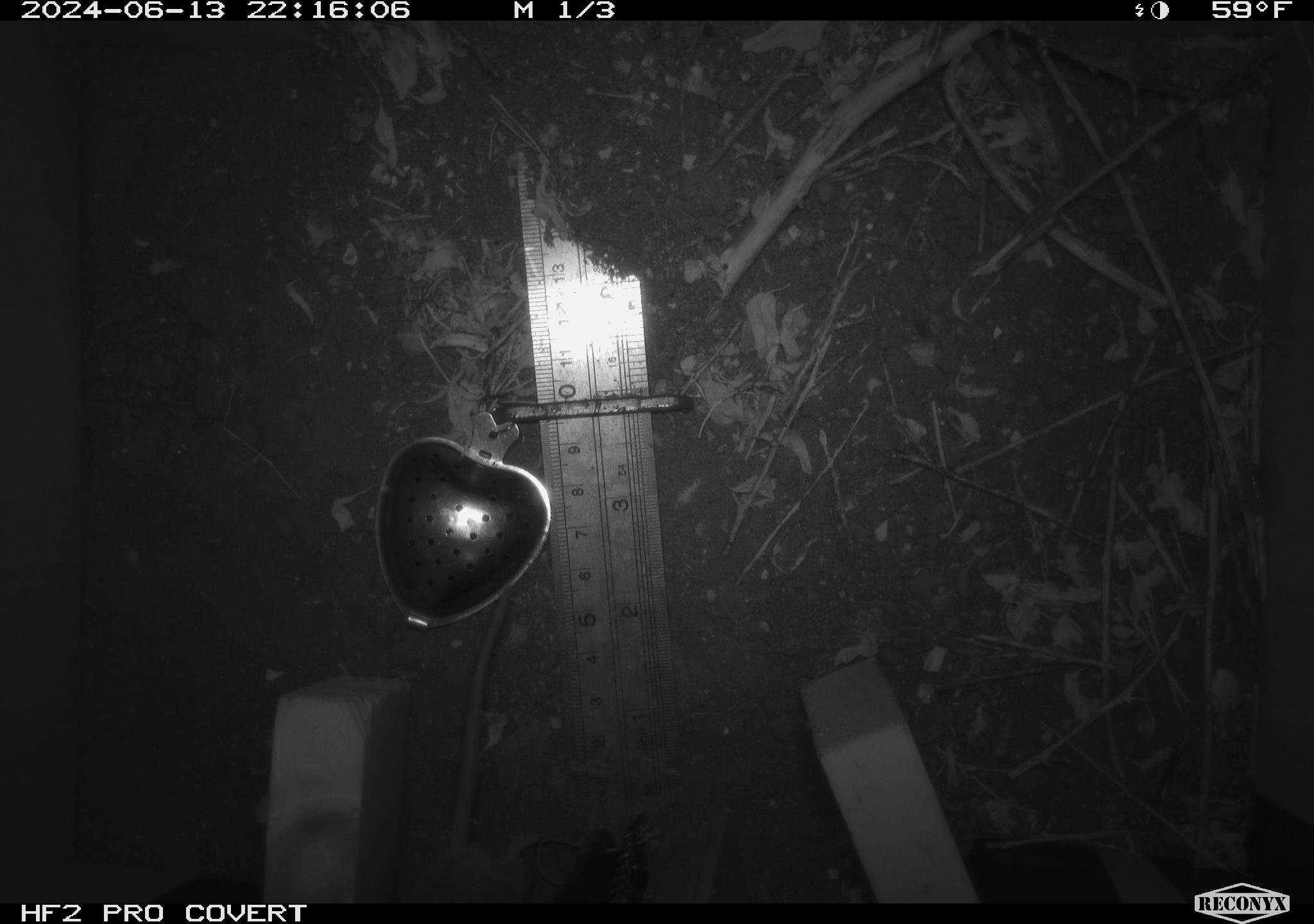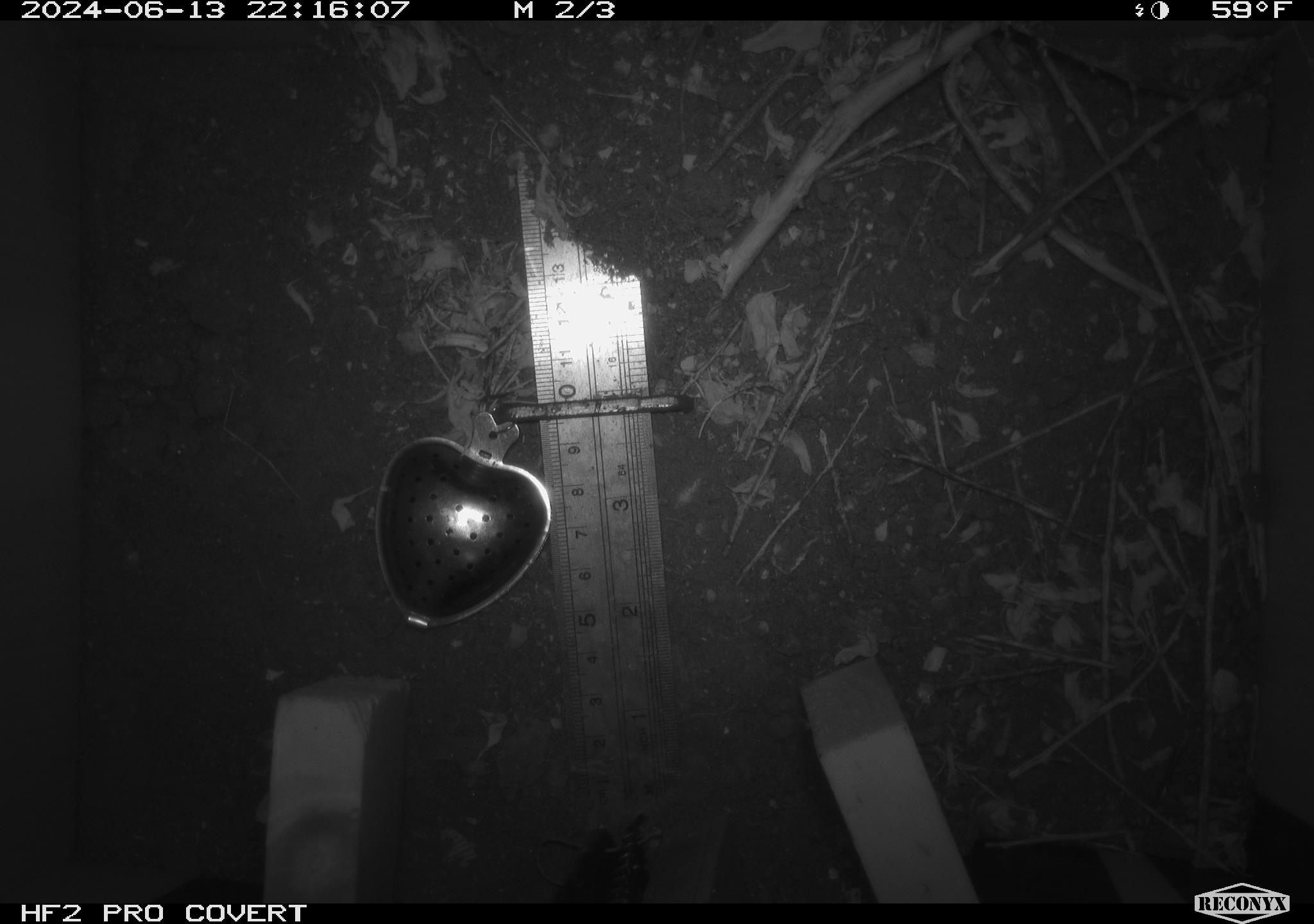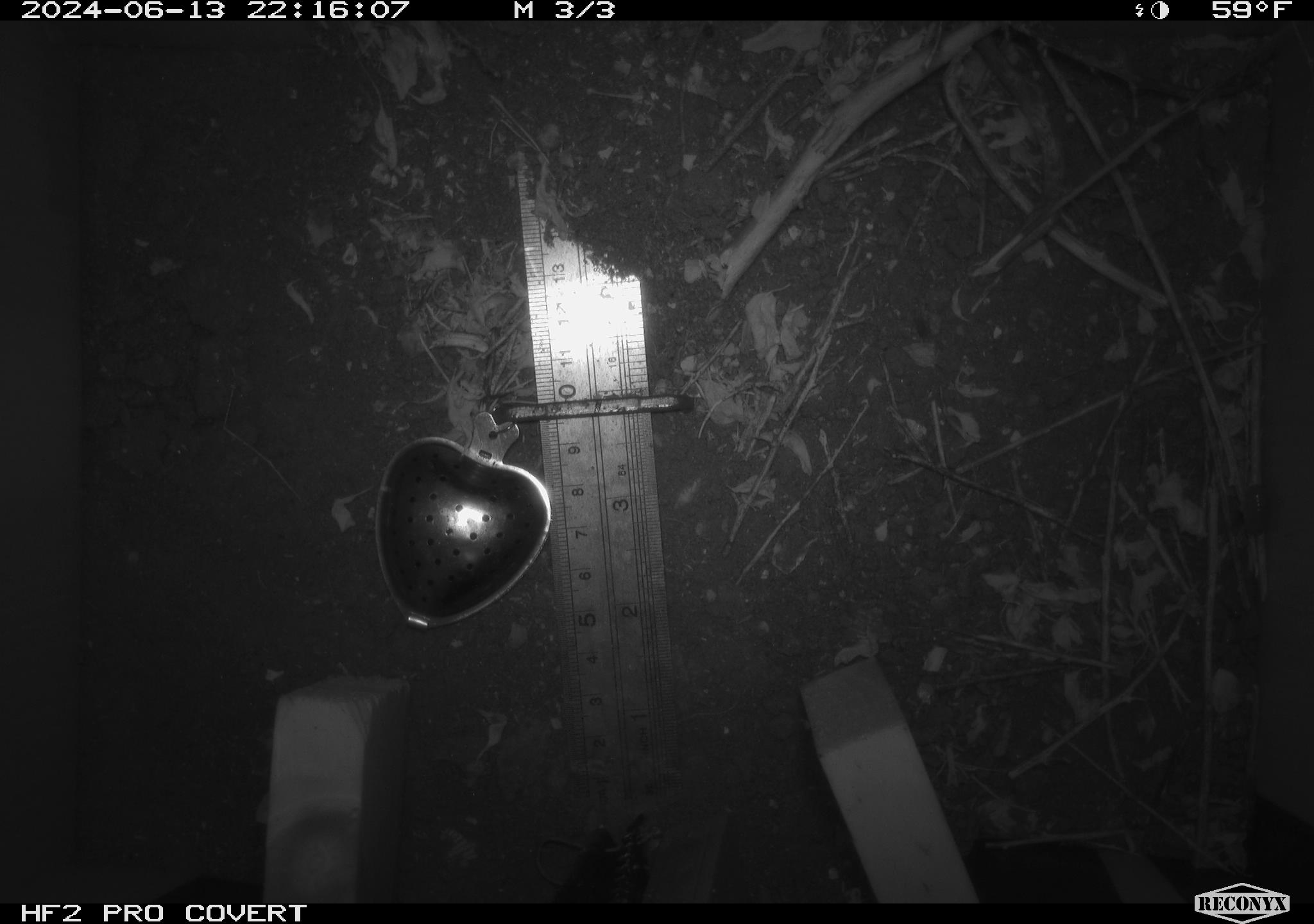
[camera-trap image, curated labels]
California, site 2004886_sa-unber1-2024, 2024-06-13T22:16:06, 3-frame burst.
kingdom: Animalia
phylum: Chordata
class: Mammalia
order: Rodentia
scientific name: Rodentia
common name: mouse species